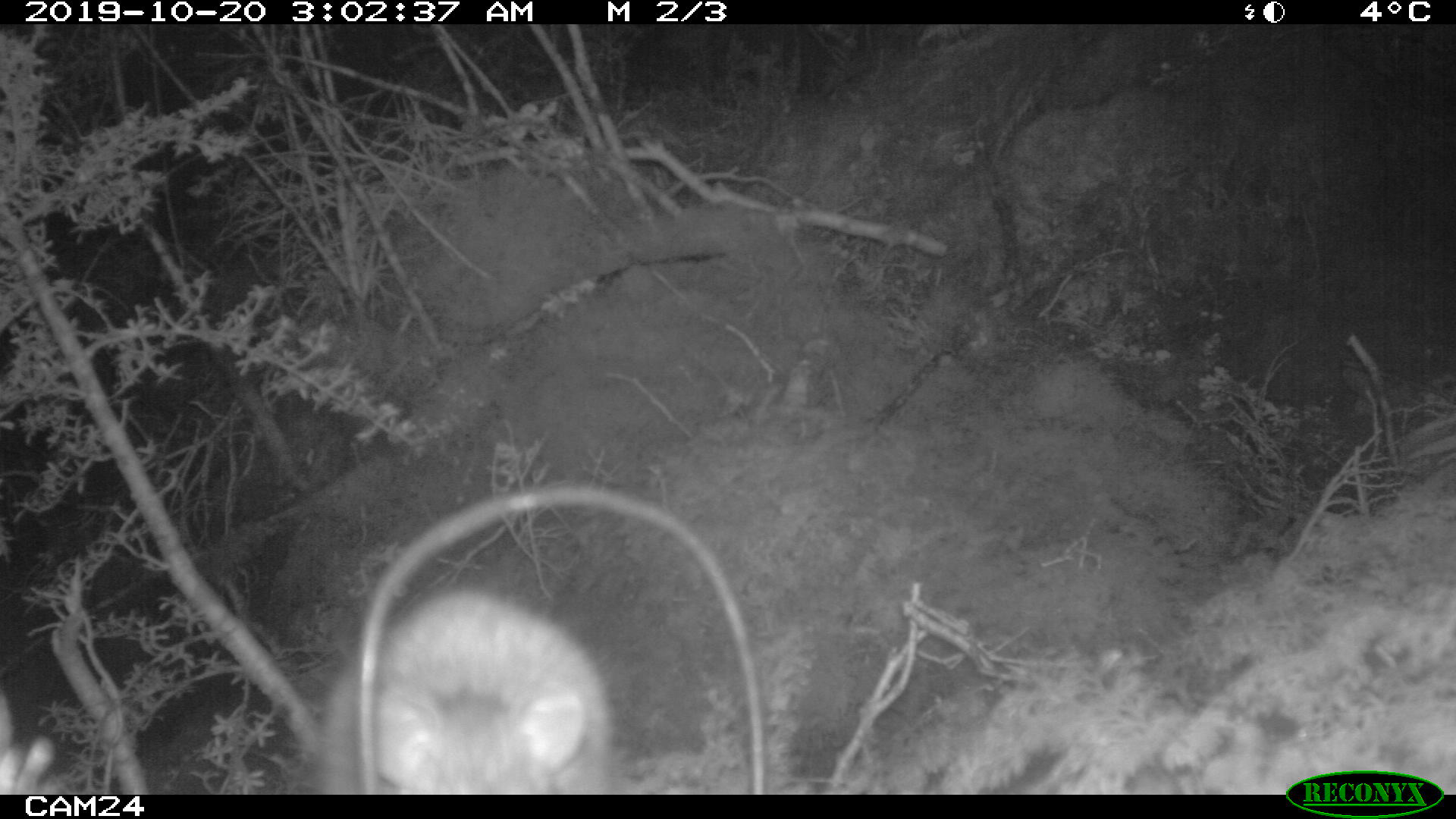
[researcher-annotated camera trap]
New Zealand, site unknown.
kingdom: Animalia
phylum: Chordata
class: Mammalia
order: Rodentia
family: Muridae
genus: Rattus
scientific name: Rattus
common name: rat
Rat (Rattus).